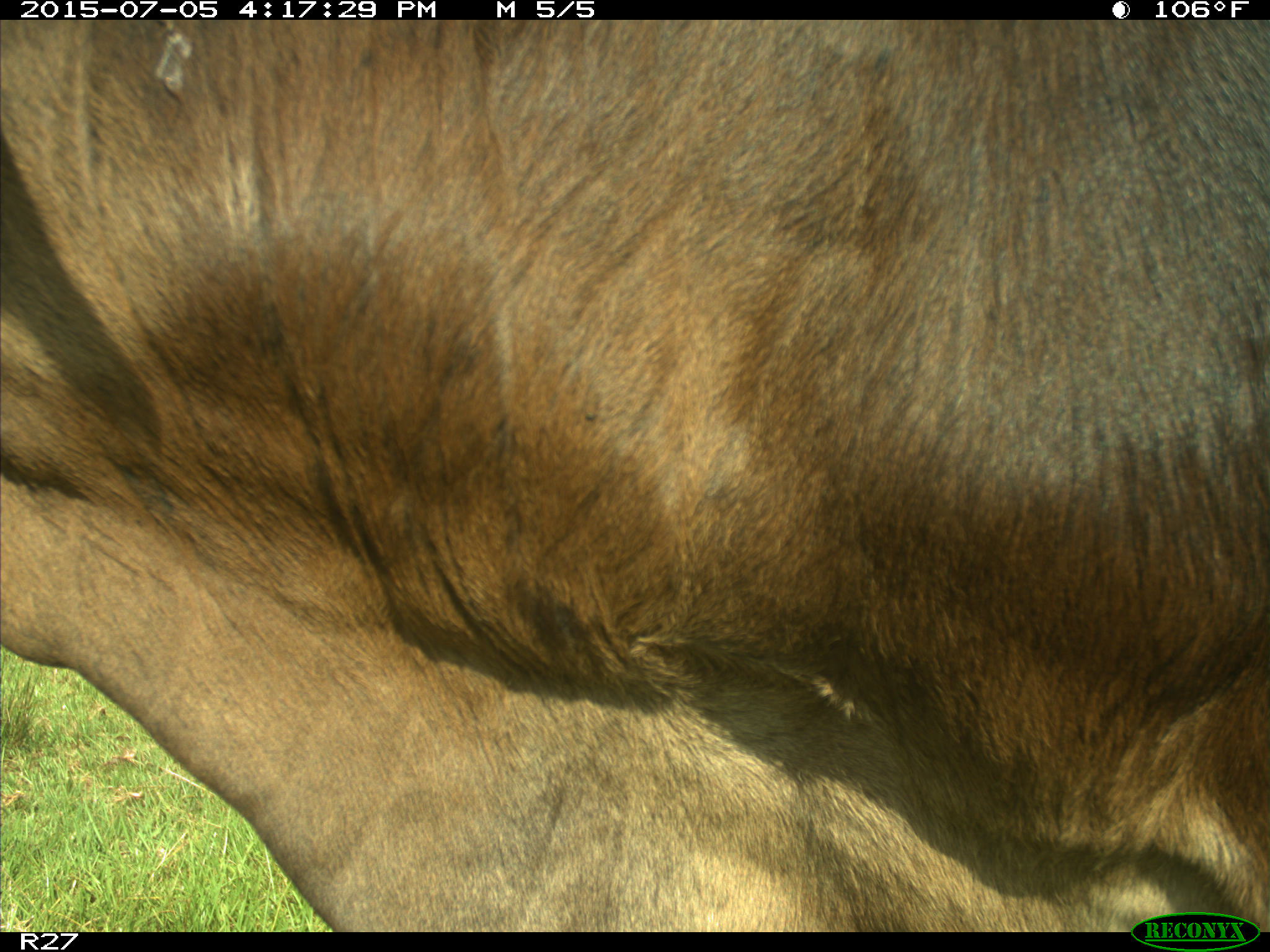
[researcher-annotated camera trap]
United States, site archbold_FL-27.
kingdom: Animalia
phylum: Chordata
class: Mammalia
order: Artiodactyla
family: Bovidae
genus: Bos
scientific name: Bos taurus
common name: domestic cow